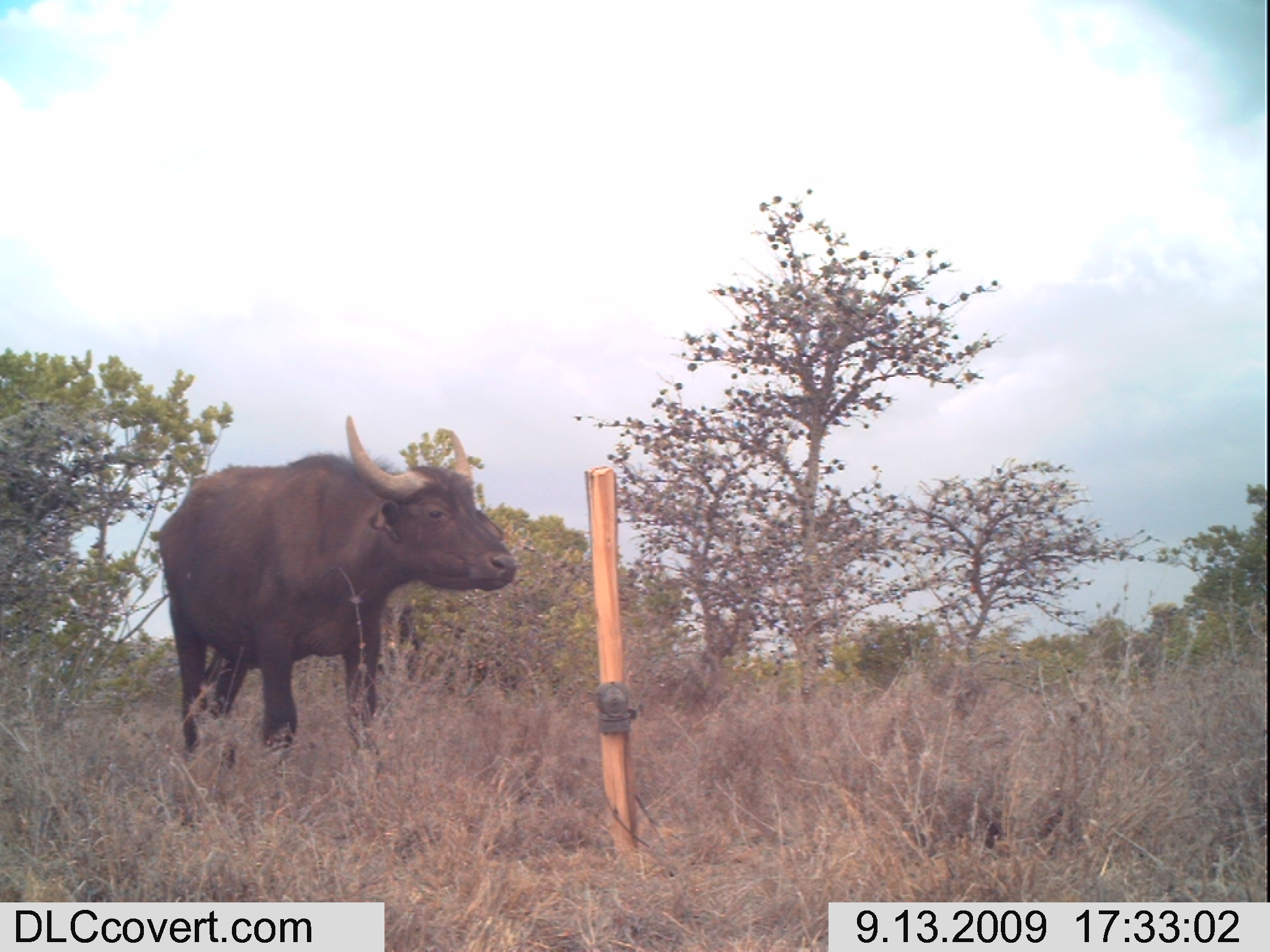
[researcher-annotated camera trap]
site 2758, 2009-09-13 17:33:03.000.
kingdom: Animalia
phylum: Chordata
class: Mammalia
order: Artiodactyla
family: Bovidae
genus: Syncerus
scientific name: Syncerus caffer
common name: african buffalo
Syncerus caffer (african buffalo), count 1.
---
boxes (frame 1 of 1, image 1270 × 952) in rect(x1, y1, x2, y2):
syncerus caffer: rect(153, 412, 512, 756)